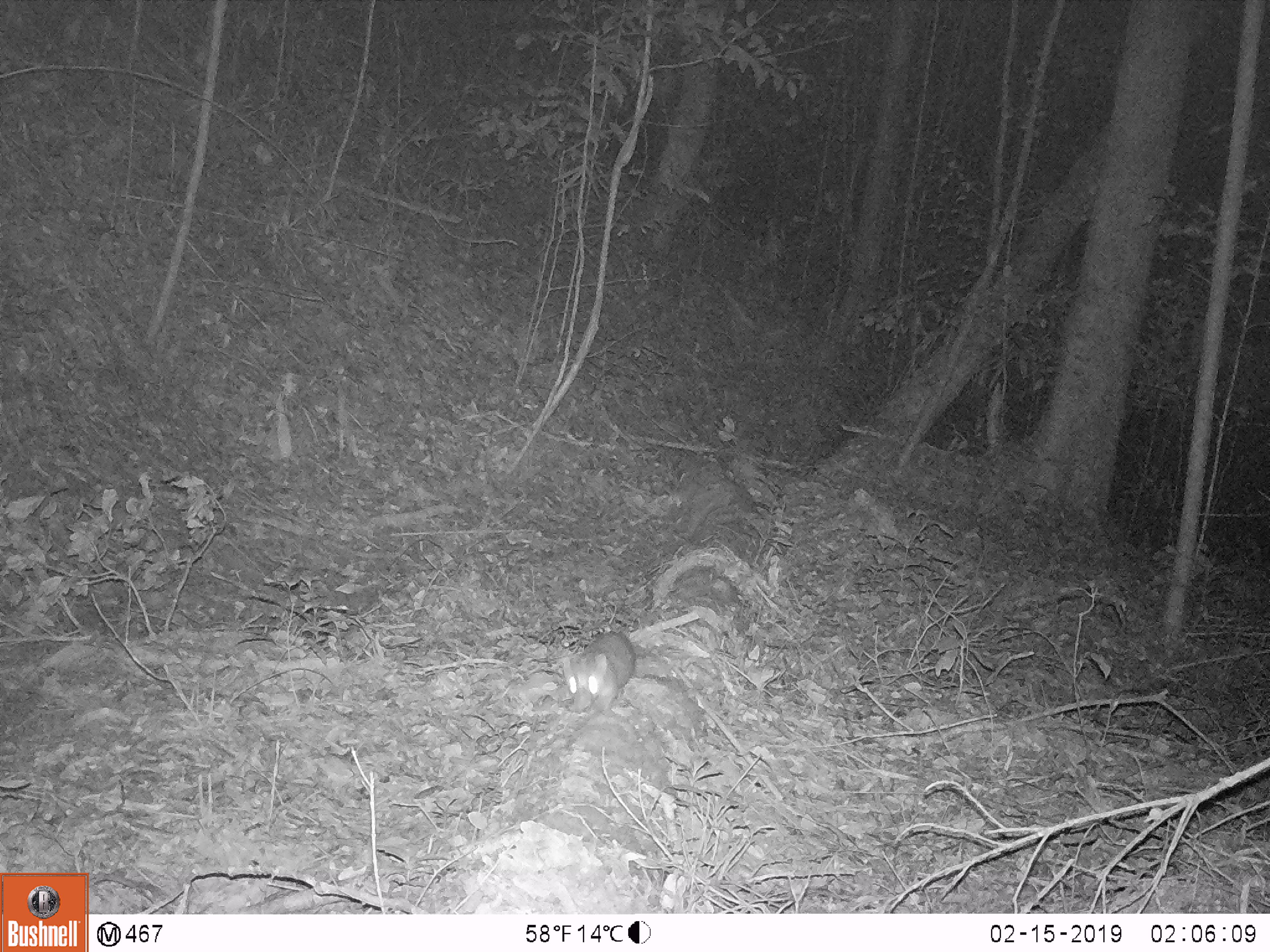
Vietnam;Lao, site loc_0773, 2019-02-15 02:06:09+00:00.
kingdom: Animalia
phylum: Chordata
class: Mammalia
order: Carnivora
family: Mustelidae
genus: Melogale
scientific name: Melogale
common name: ferret badger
Ferret badger (Melogale). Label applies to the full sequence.